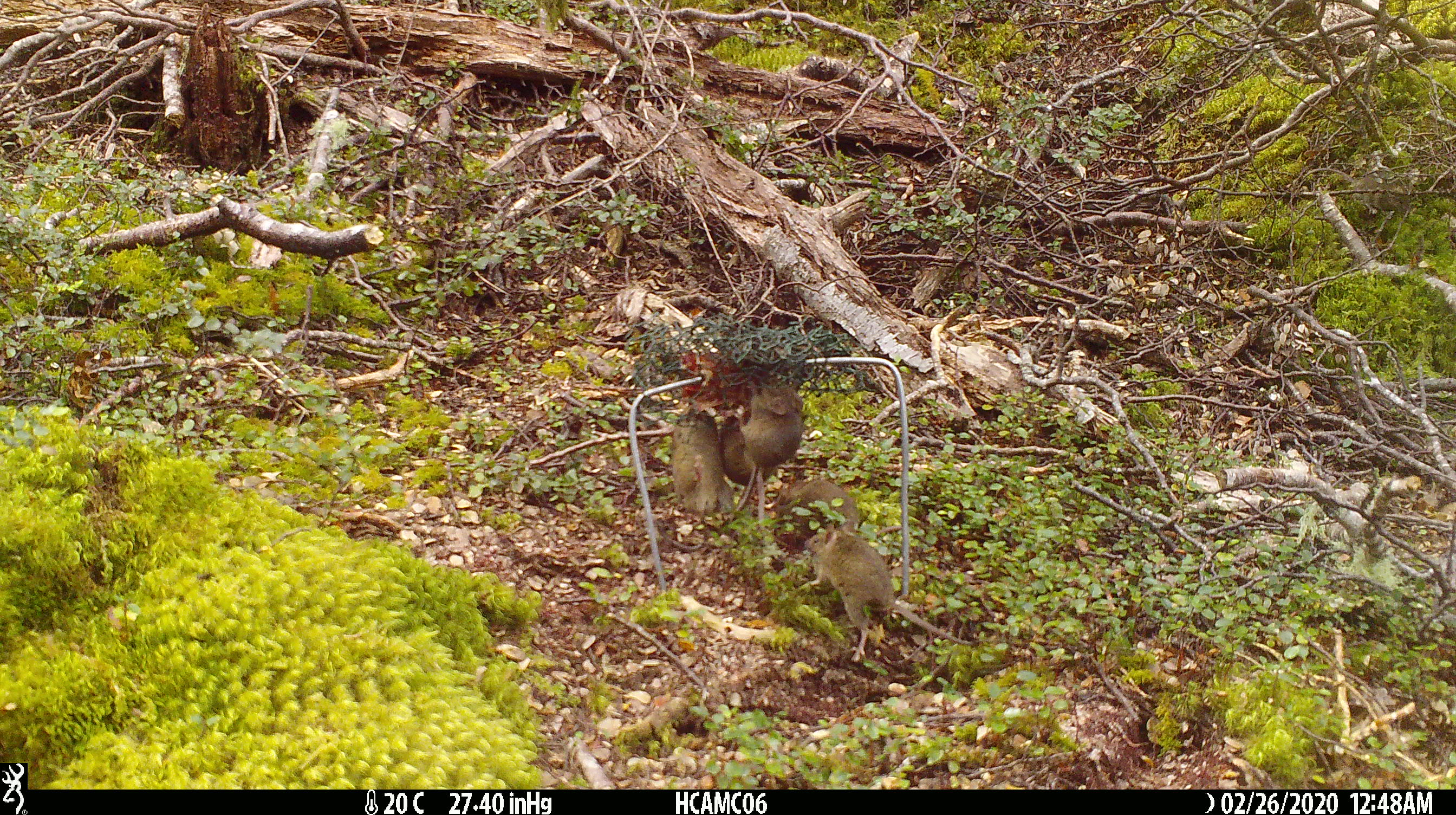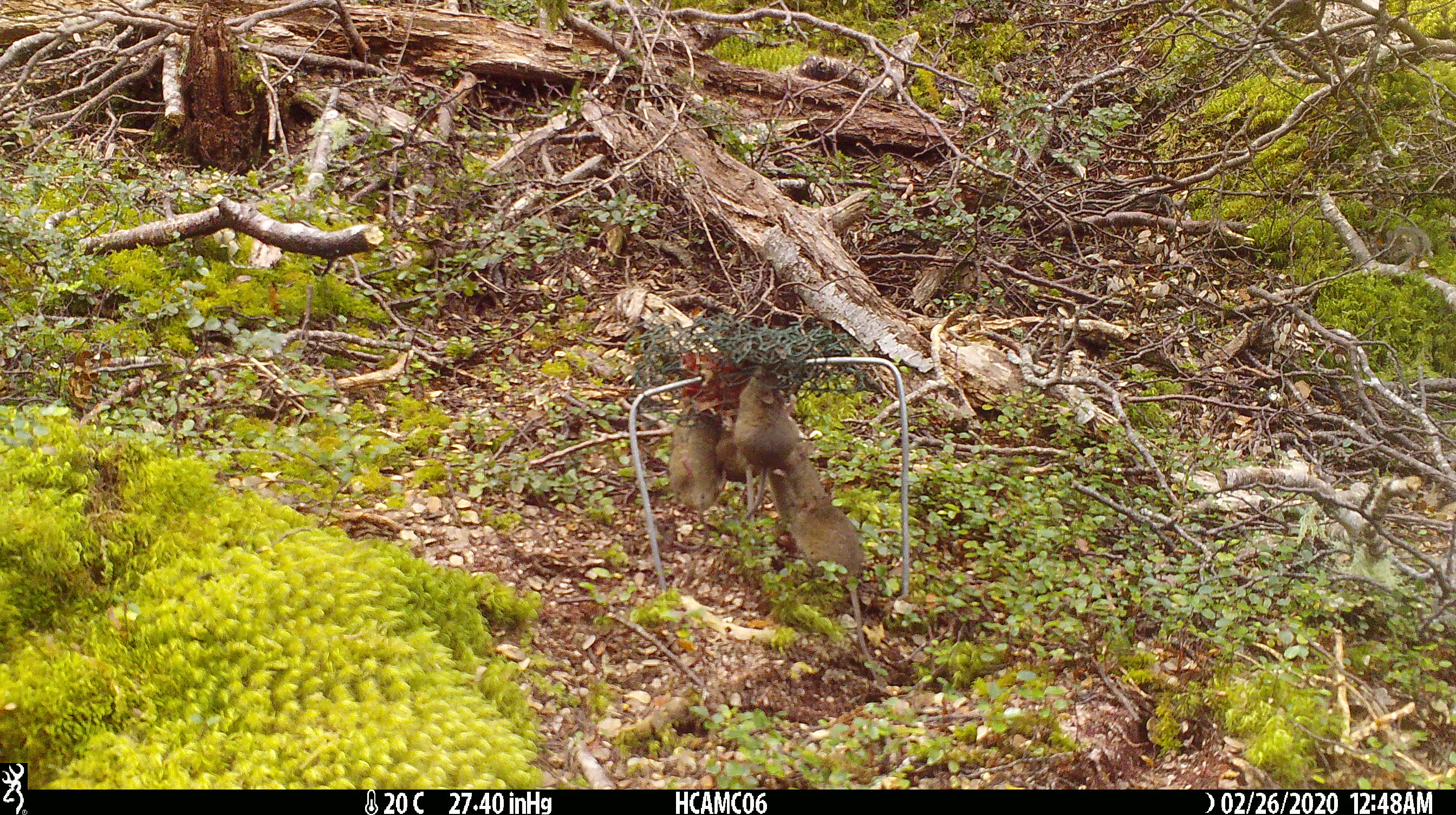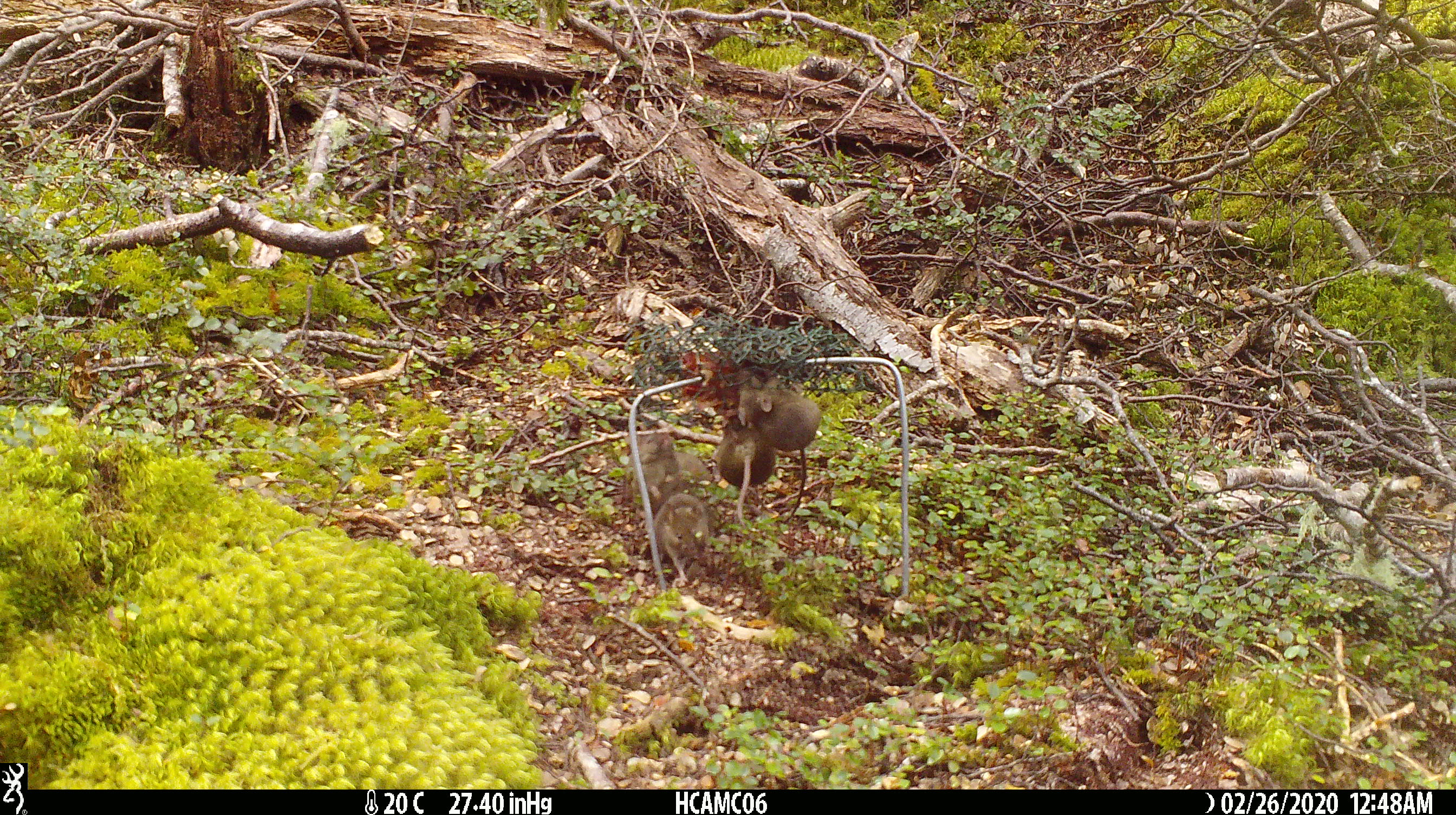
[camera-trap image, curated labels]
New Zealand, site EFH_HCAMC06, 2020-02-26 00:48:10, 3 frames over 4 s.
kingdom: Animalia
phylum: Chordata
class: Mammalia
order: Rodentia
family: Muridae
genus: Mus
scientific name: Mus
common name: mouse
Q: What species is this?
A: Mouse (Mus).